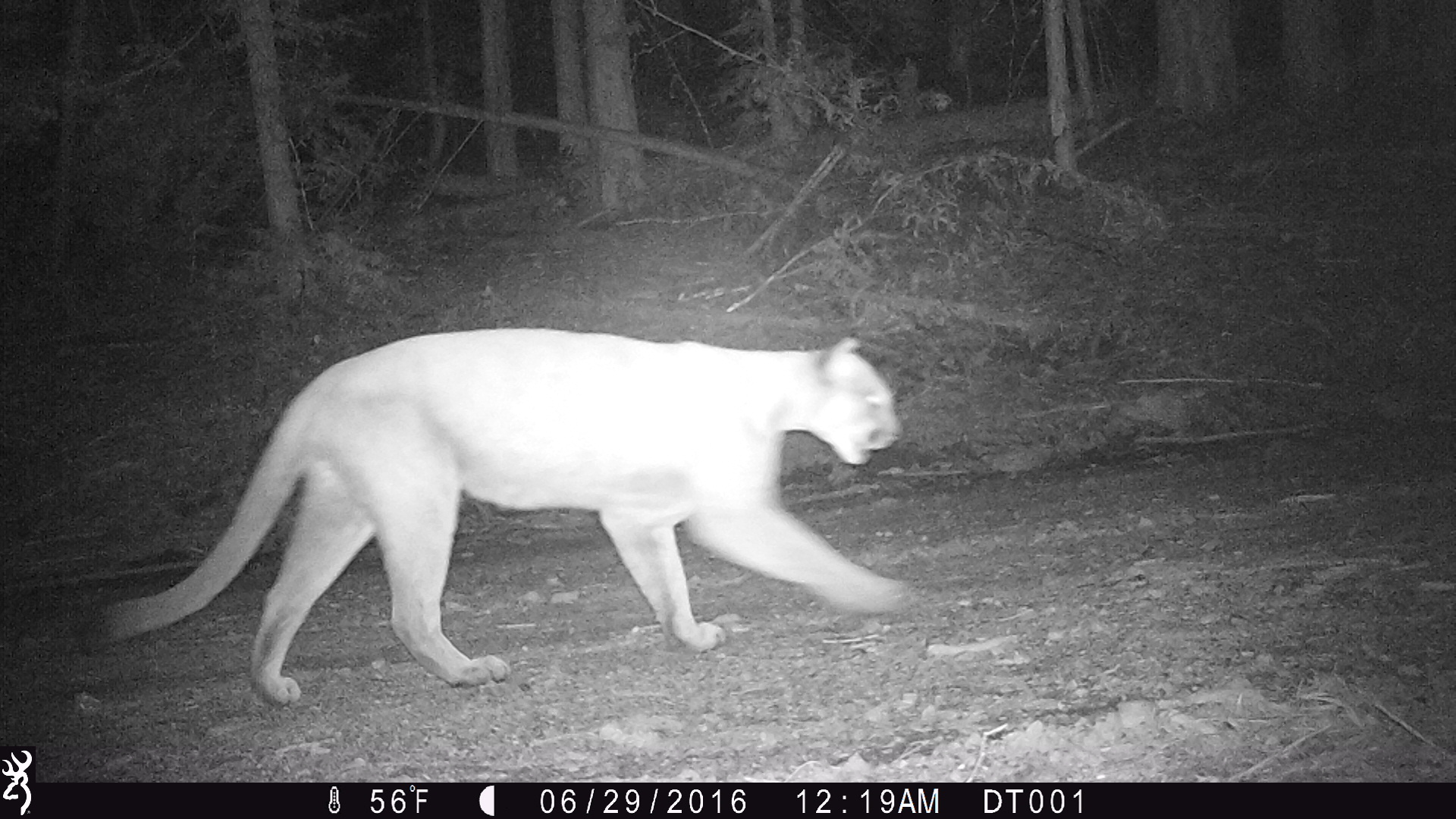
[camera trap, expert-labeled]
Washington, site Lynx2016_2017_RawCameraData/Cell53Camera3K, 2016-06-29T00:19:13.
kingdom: Animalia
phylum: Chordata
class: Mammalia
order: Carnivora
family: Felidae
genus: Puma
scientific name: Puma concolor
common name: mountain lion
Puma concolor (mountain lion). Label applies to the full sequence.